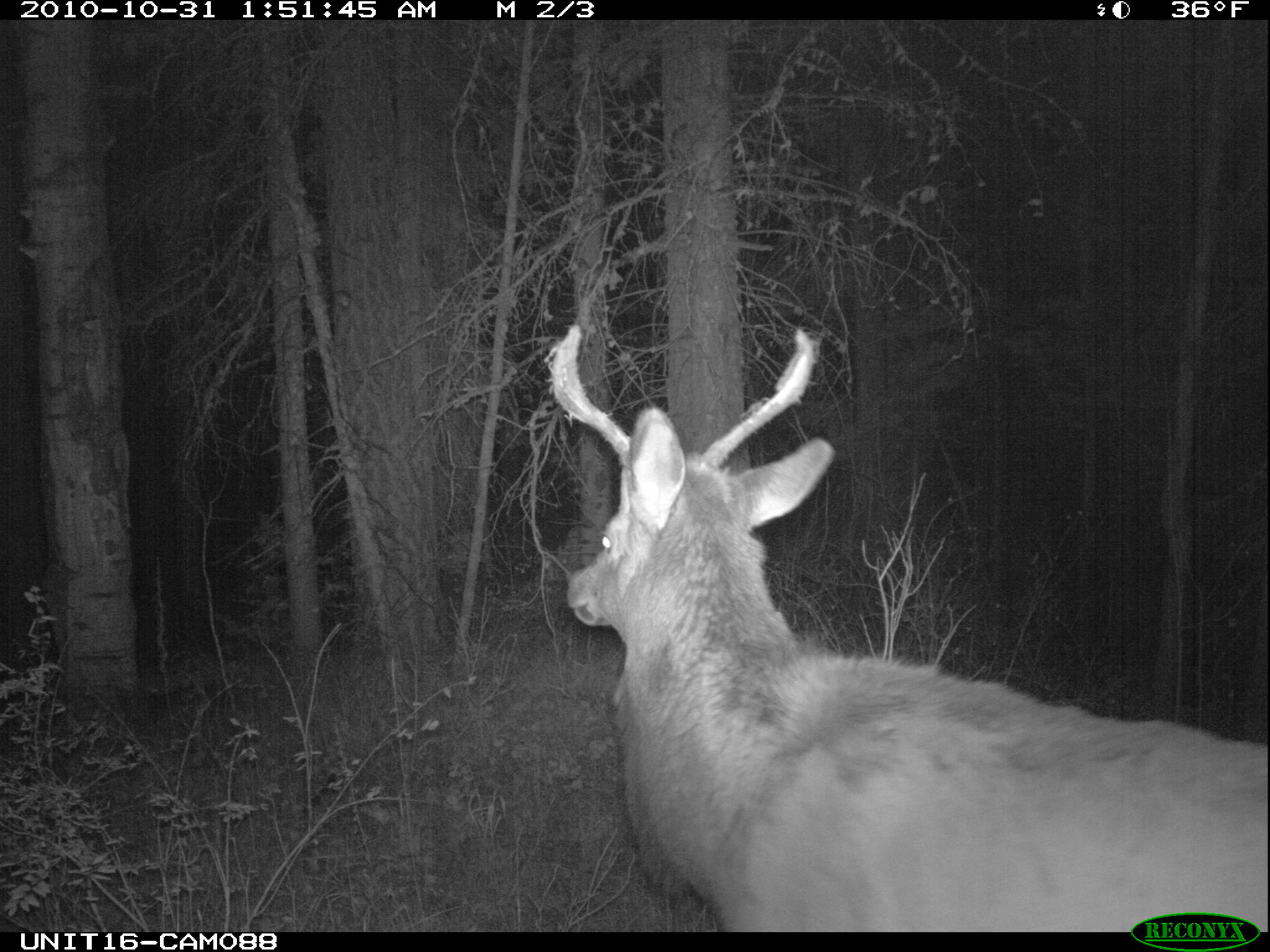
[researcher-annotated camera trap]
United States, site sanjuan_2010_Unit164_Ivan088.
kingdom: Animalia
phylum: Chordata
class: Mammalia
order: Artiodactyla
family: Cervidae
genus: Cervus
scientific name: Cervus elaphus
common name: red deer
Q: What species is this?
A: Cervus elaphus (red deer).